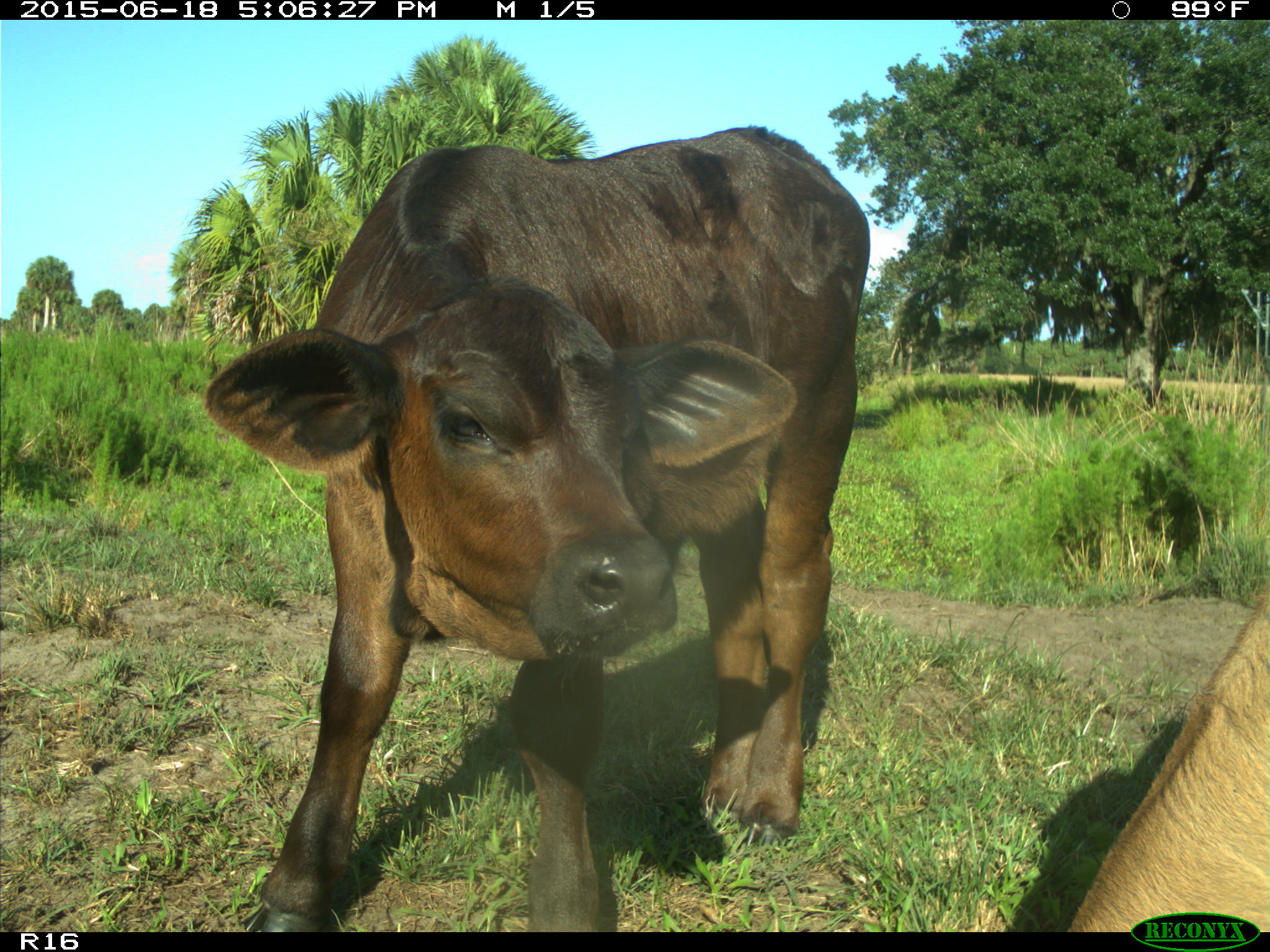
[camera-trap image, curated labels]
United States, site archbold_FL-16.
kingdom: Animalia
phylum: Chordata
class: Mammalia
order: Artiodactyla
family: Bovidae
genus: Bos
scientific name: Bos taurus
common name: domestic cow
Bos taurus (domestic cow).